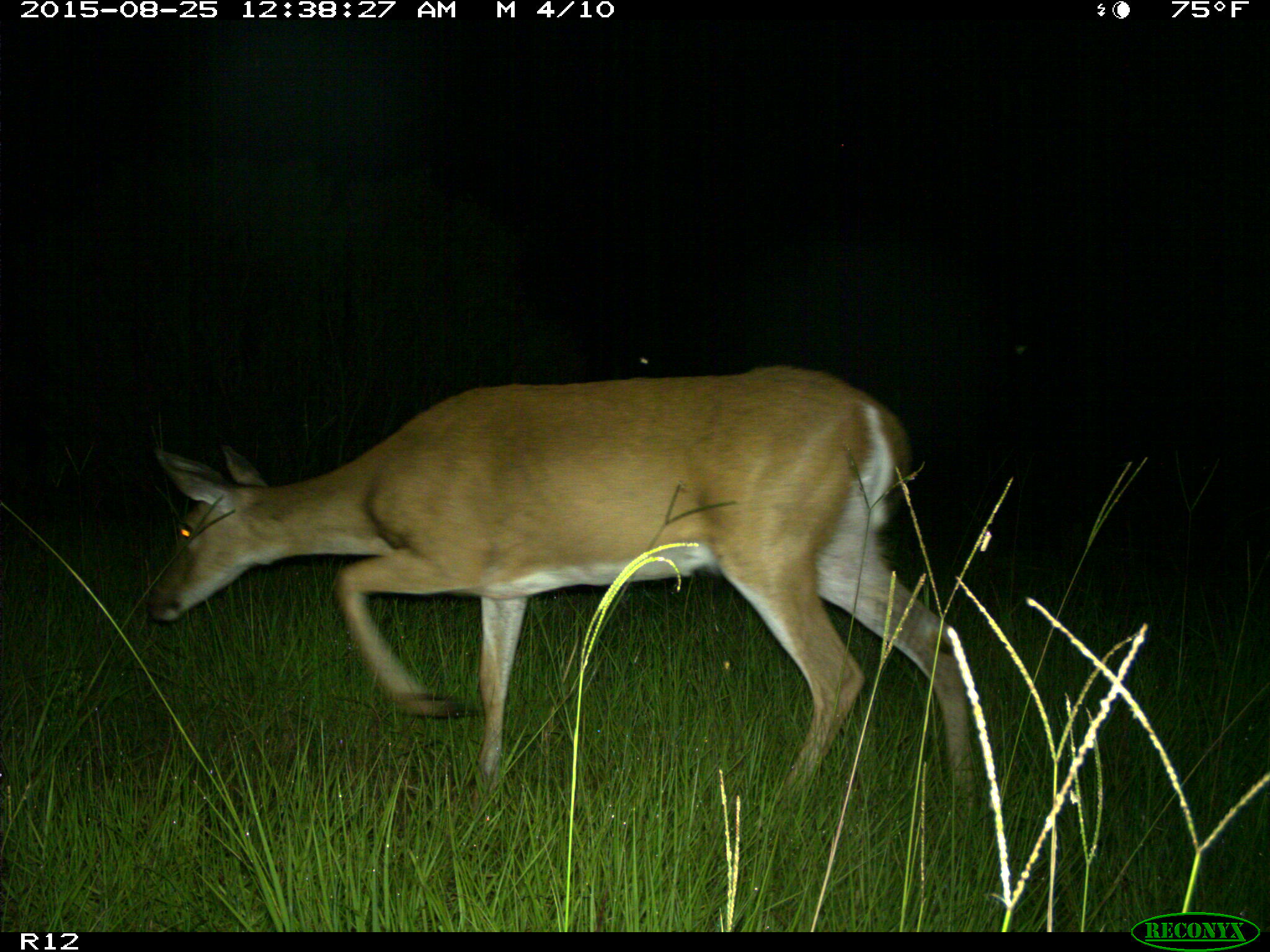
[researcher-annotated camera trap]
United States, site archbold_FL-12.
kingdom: Animalia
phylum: Chordata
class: Mammalia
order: Artiodactyla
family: Cervidae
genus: Odocoileus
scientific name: Odocoileus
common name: deer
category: unidentified deer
Unidentified deer (deer) (Odocoileus).